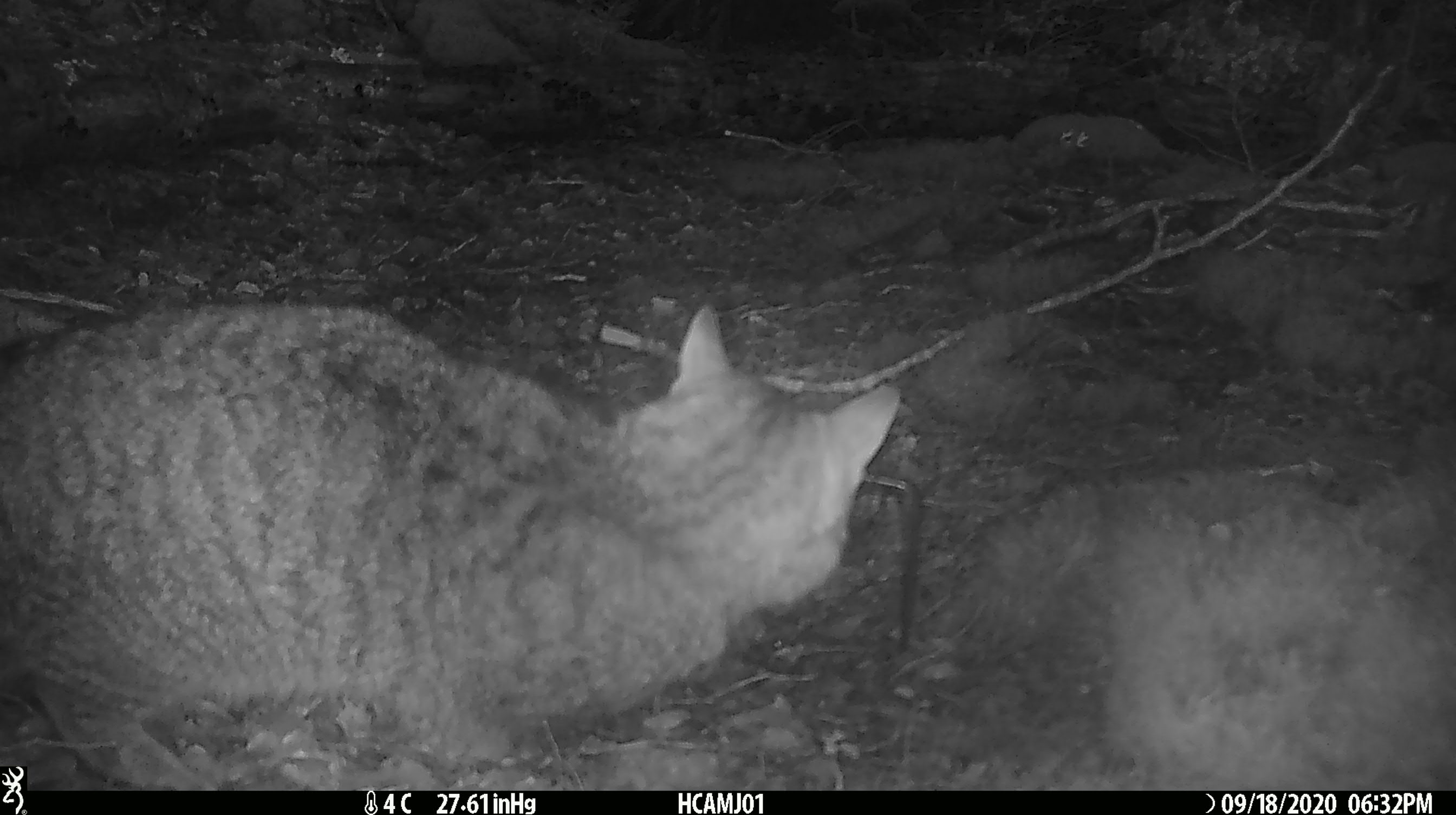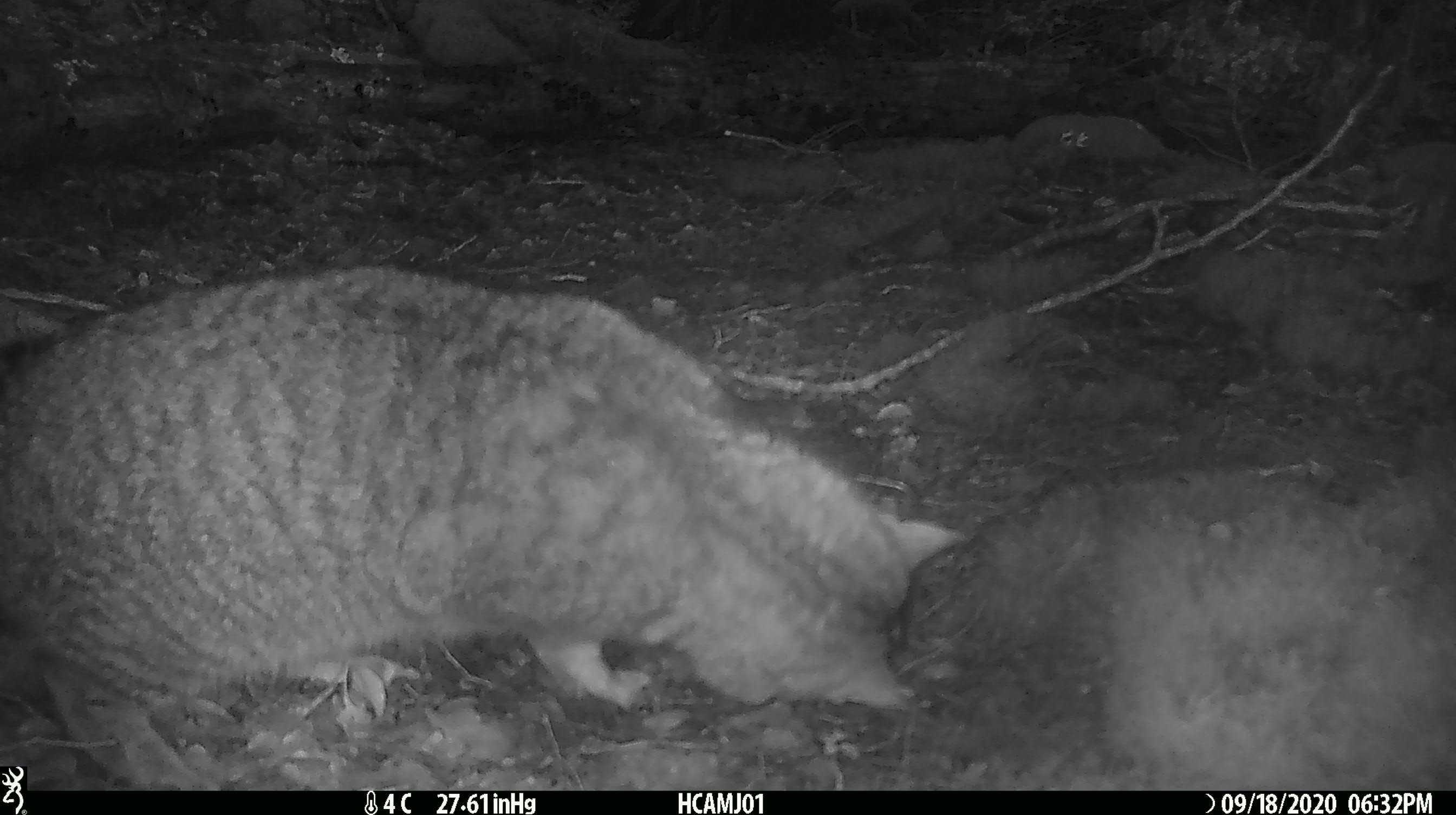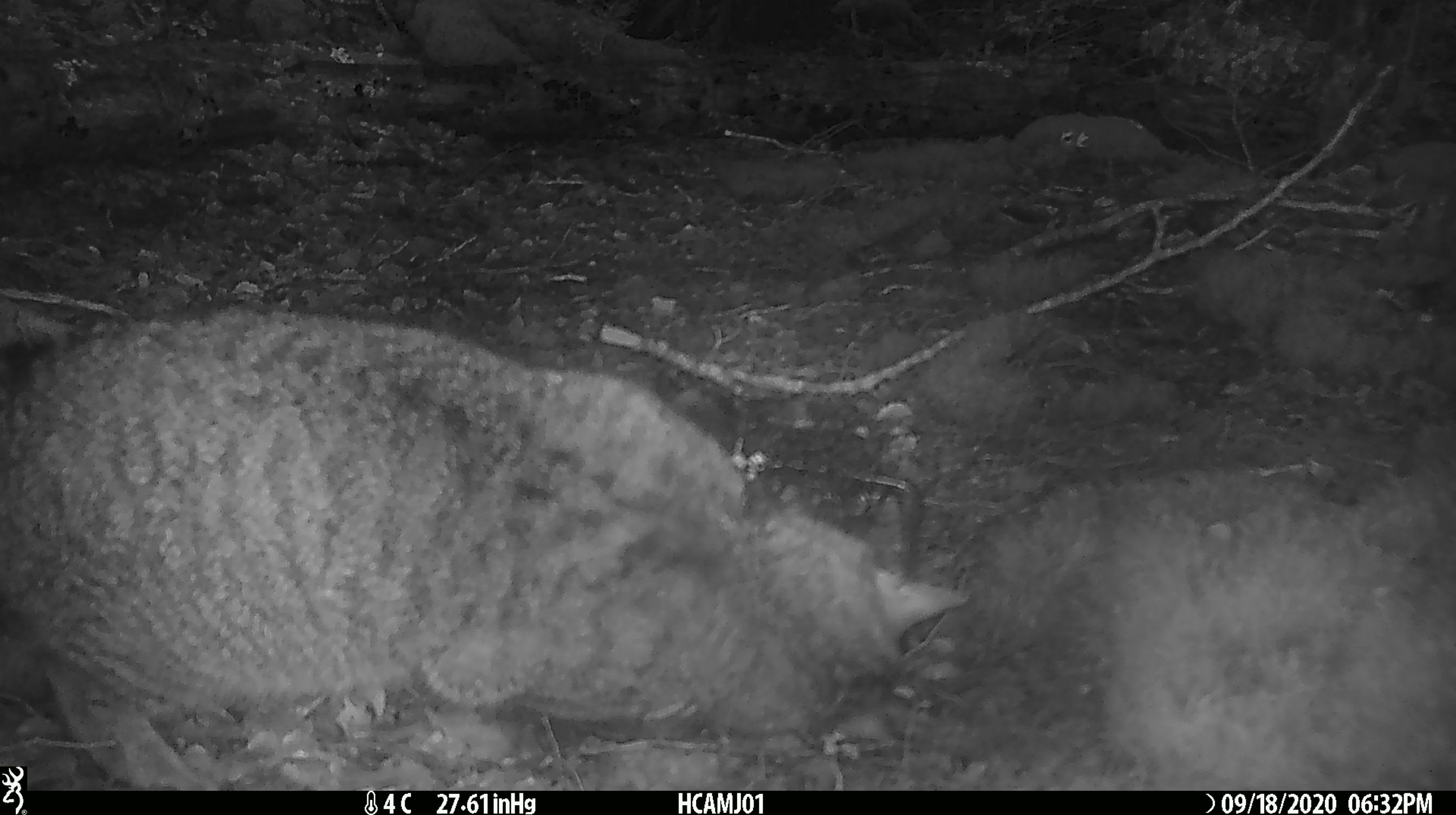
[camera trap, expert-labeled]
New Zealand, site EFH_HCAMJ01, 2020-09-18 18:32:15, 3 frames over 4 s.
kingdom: Animalia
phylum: Chordata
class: Mammalia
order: Carnivora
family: Felidae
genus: Felis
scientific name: Felis catus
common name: domestic cat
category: cat